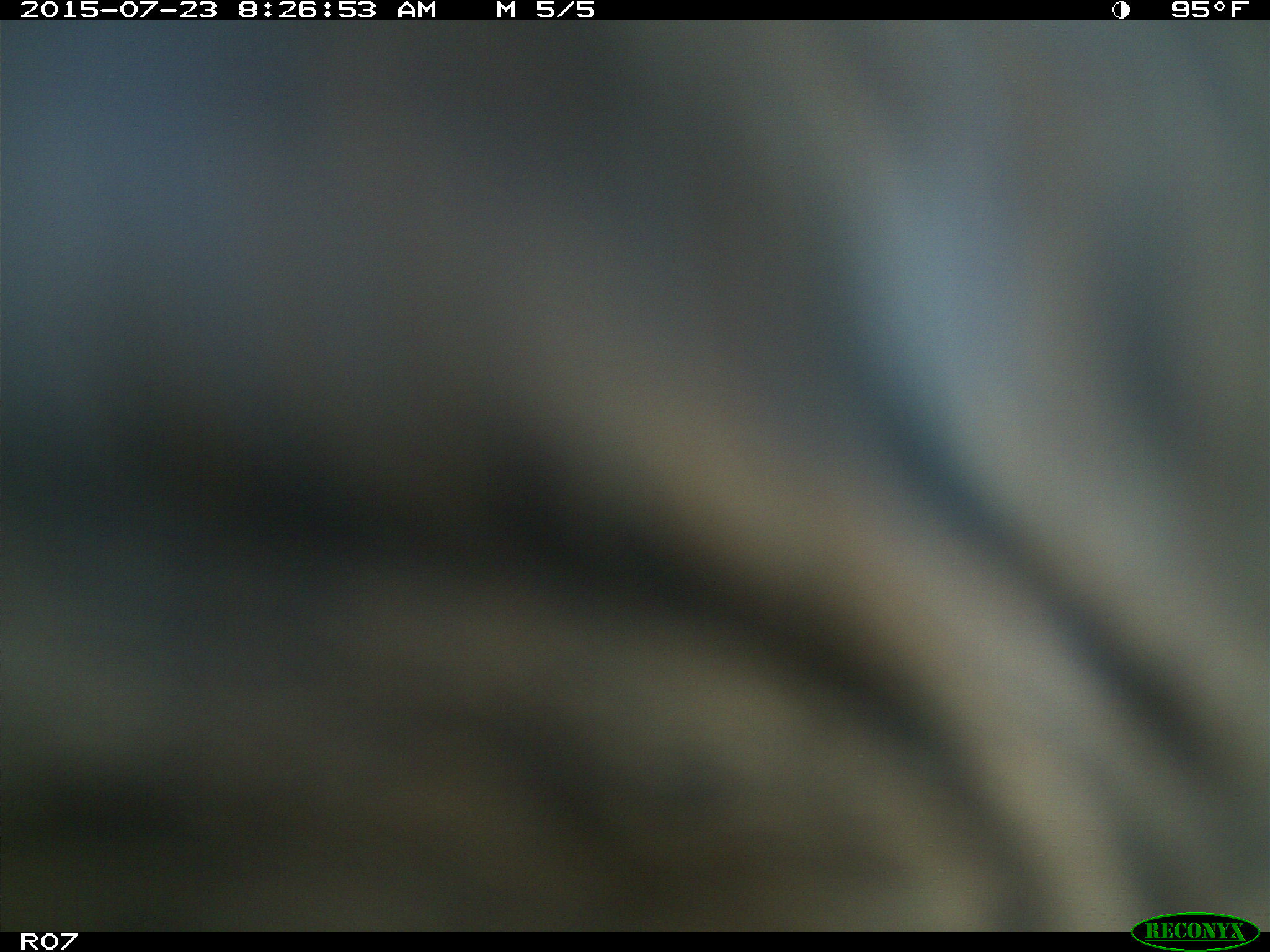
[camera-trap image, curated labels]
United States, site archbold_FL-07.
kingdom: Animalia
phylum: Chordata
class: Mammalia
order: Artiodactyla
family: Bovidae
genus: Bos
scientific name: Bos taurus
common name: domestic cow